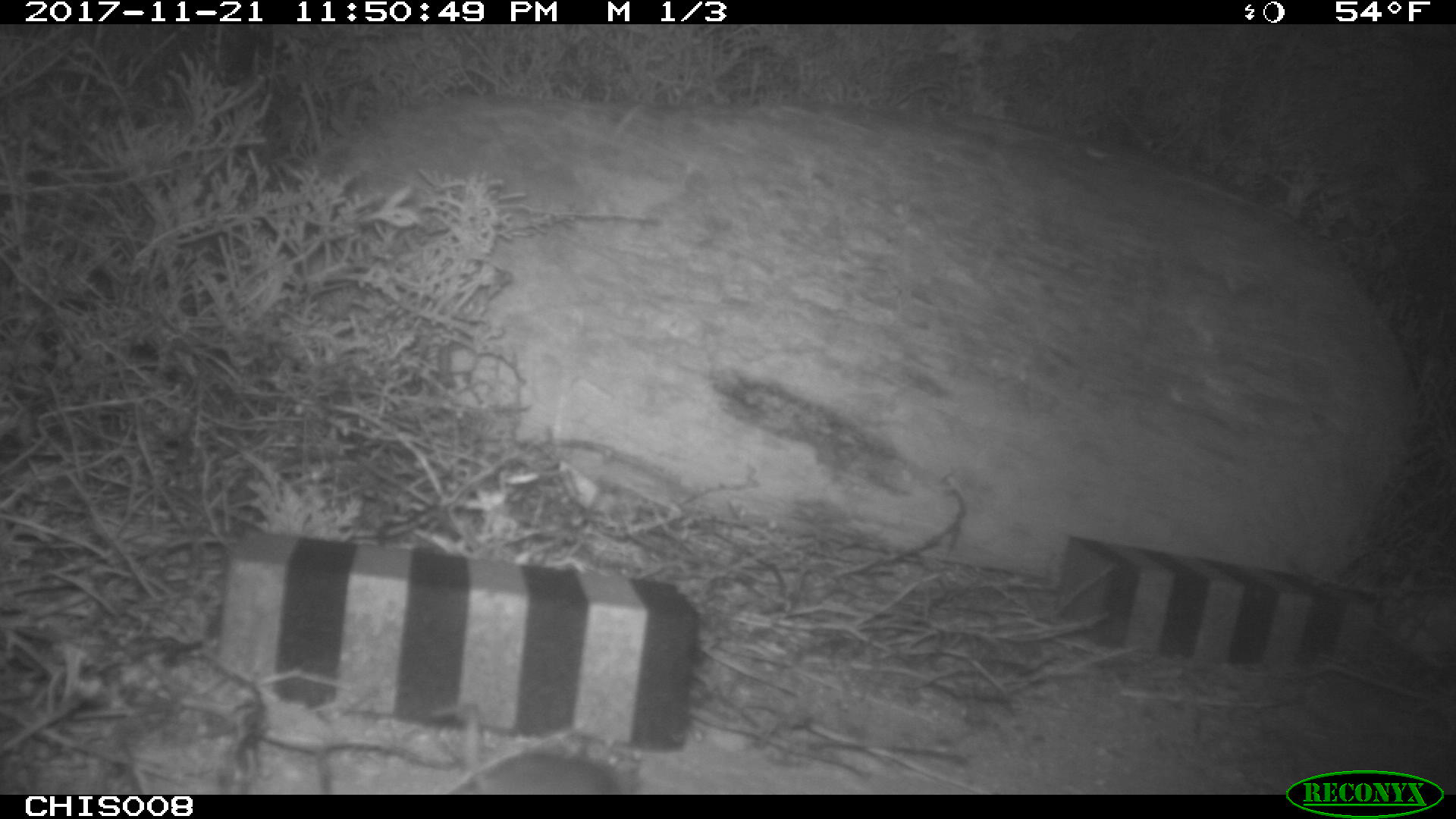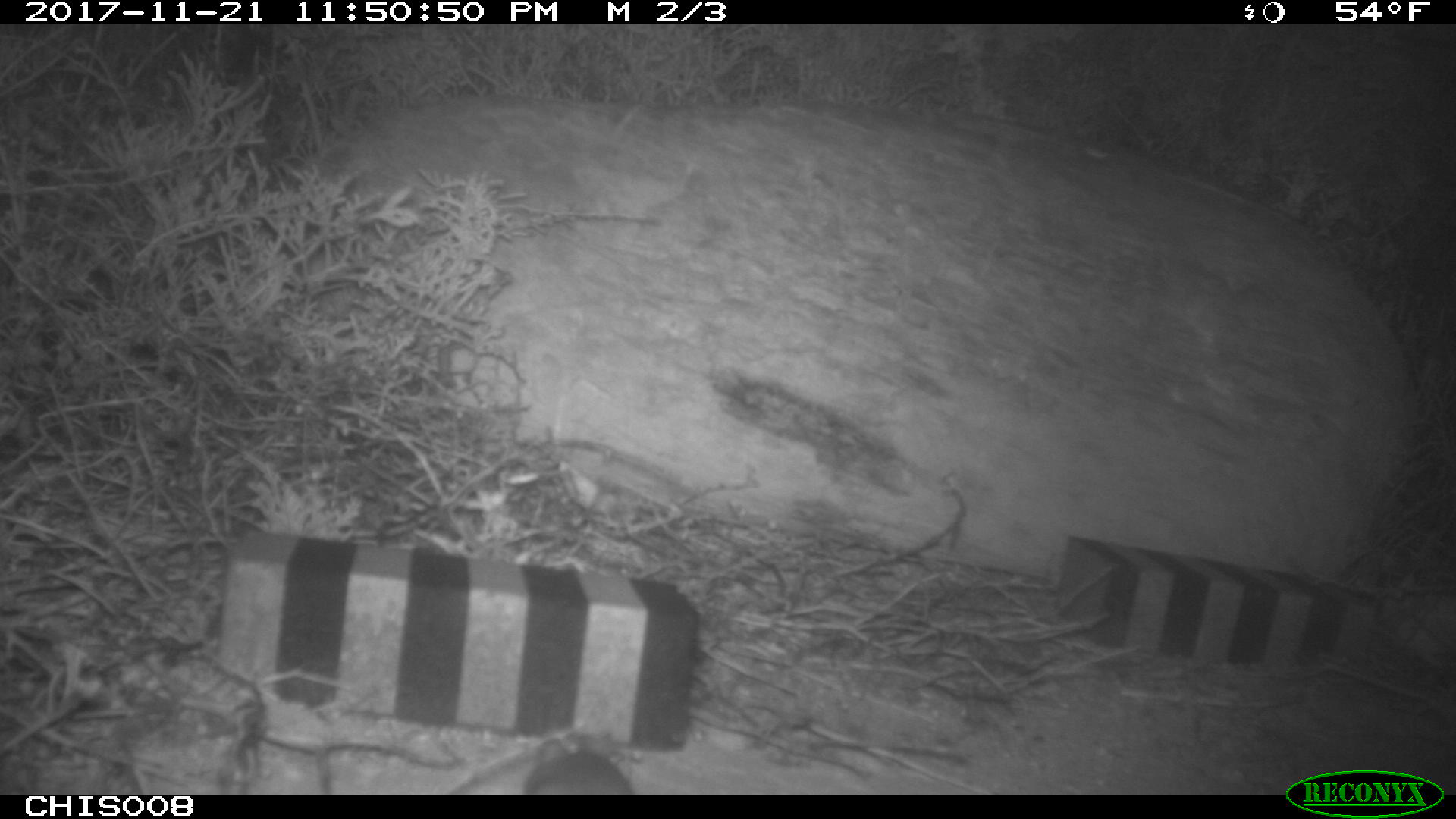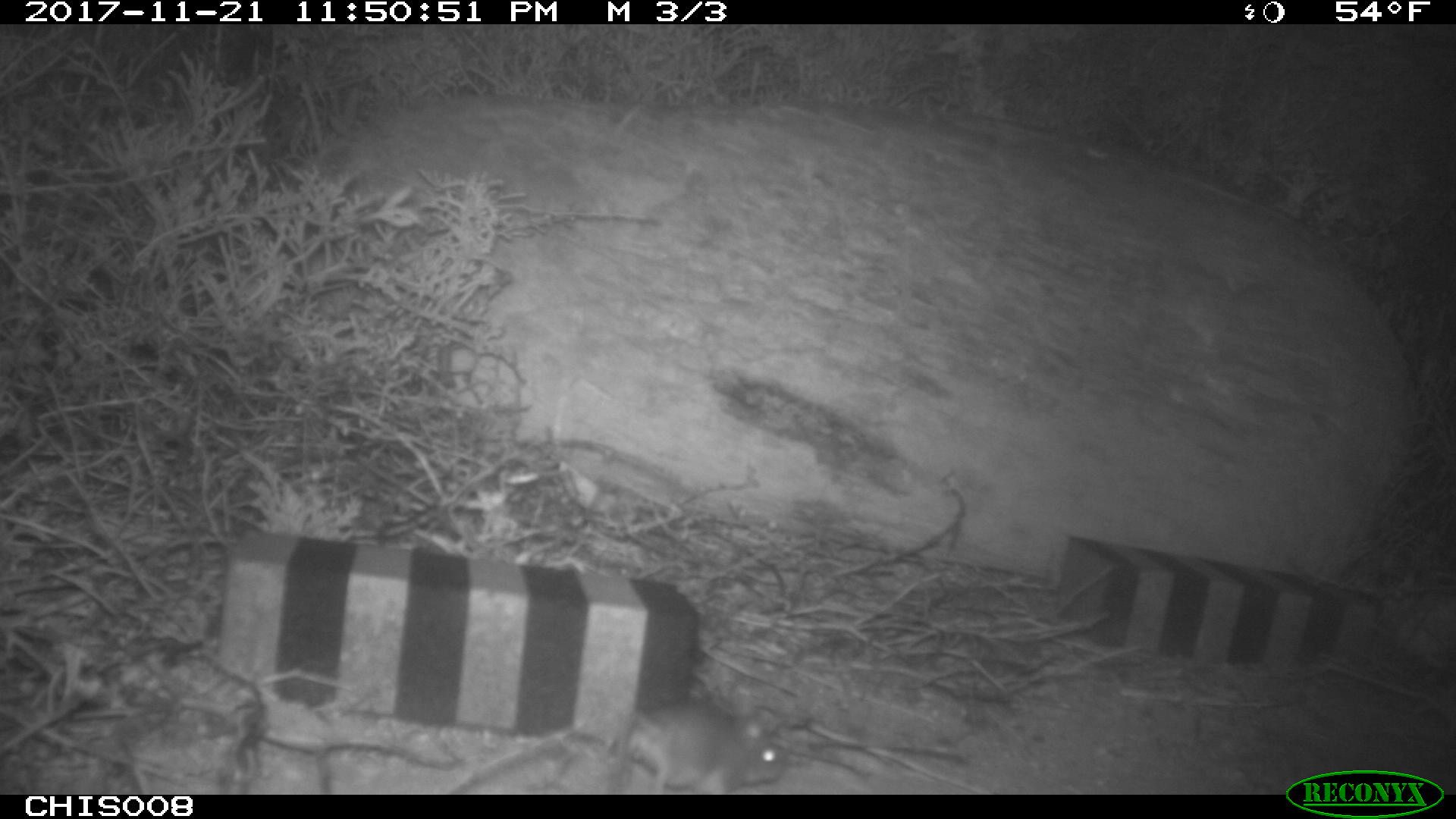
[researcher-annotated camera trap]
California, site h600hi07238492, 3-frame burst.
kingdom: Animalia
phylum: Chordata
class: Mammalia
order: Rodentia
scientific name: Rodentia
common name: rodent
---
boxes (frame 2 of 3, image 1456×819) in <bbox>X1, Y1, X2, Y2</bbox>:
rodent: <bbox>522, 738, 634, 793</bbox>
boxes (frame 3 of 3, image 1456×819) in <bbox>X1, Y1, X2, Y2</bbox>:
rodent: <bbox>624, 696, 783, 794</bbox>